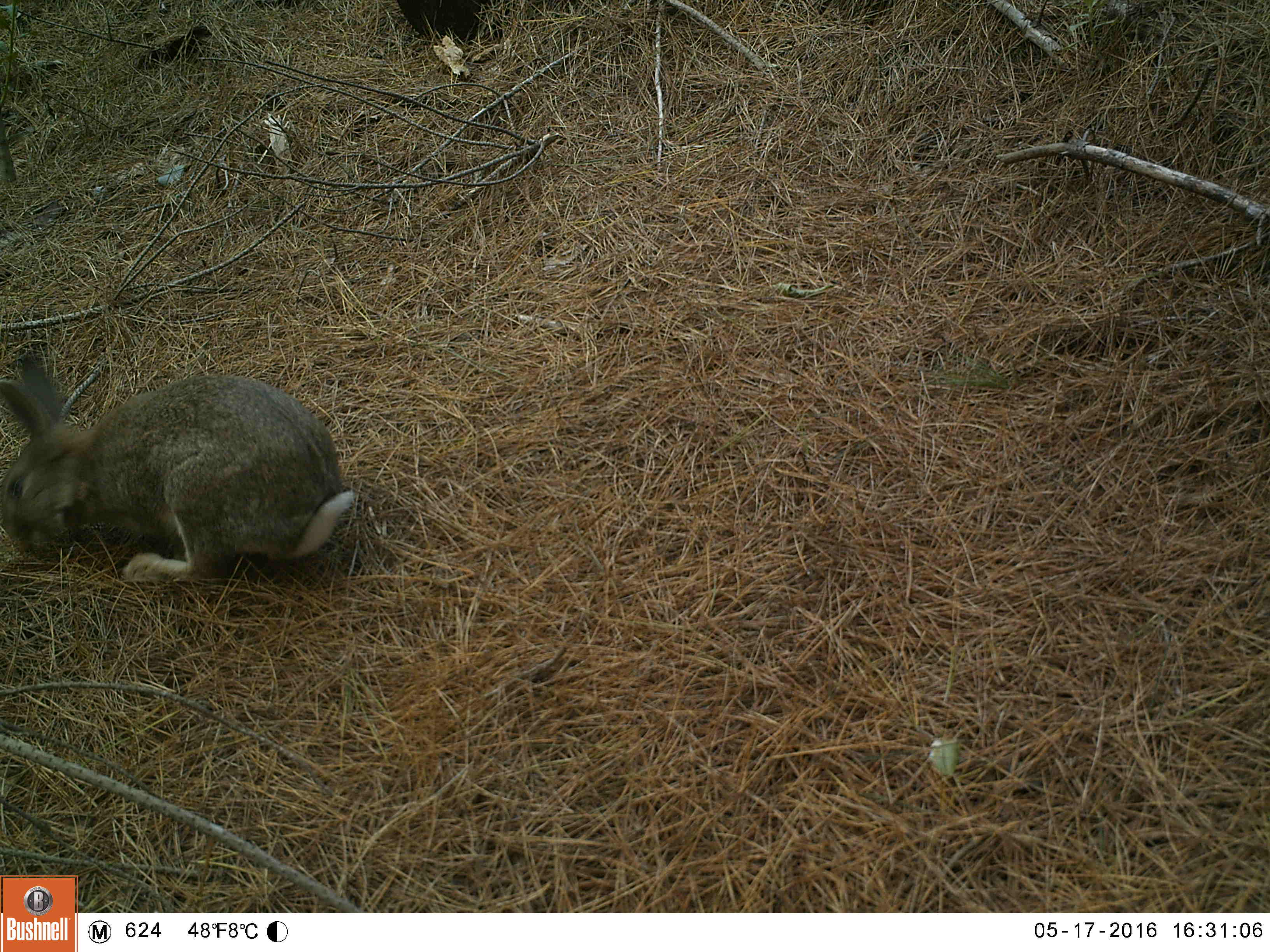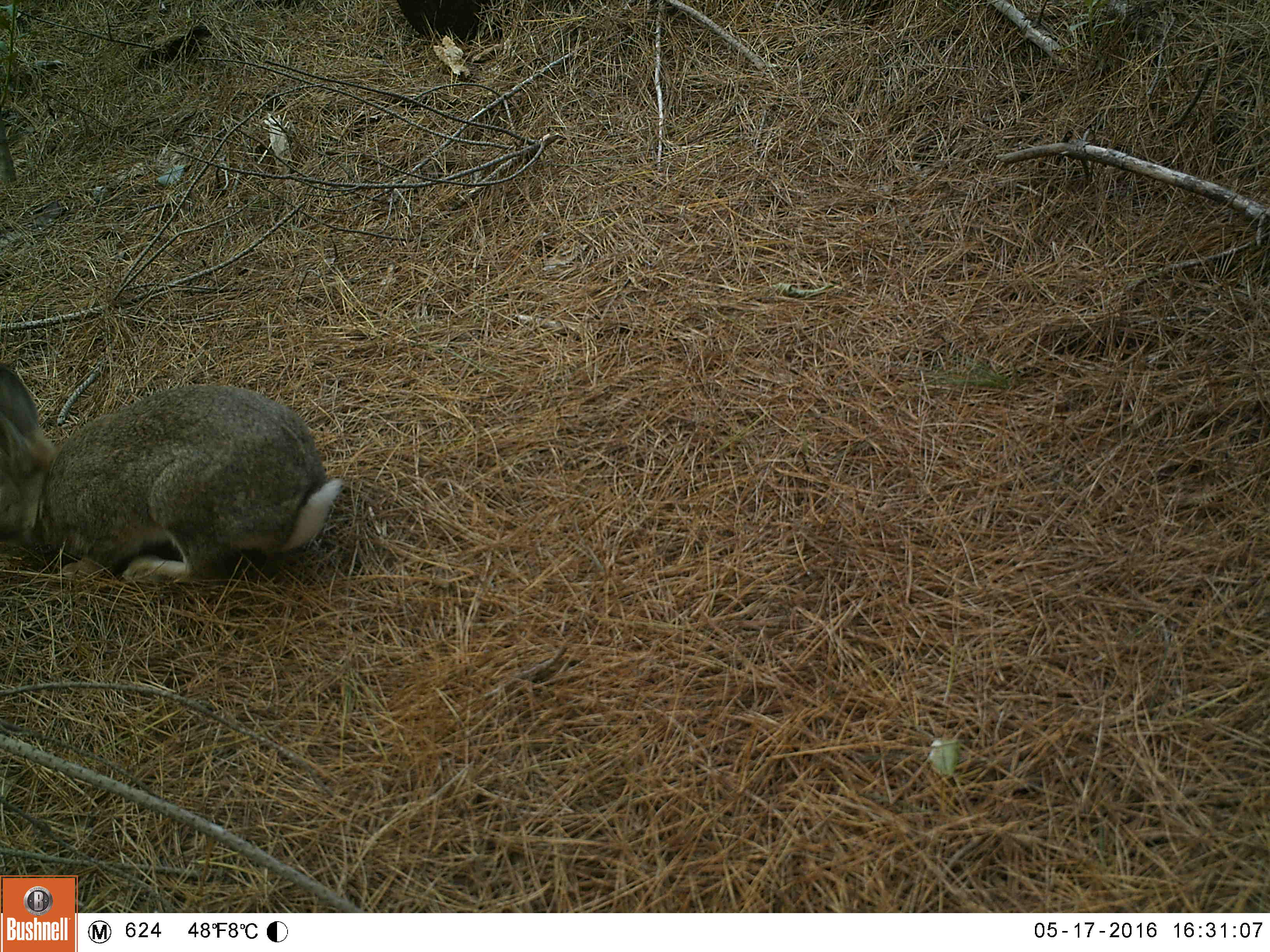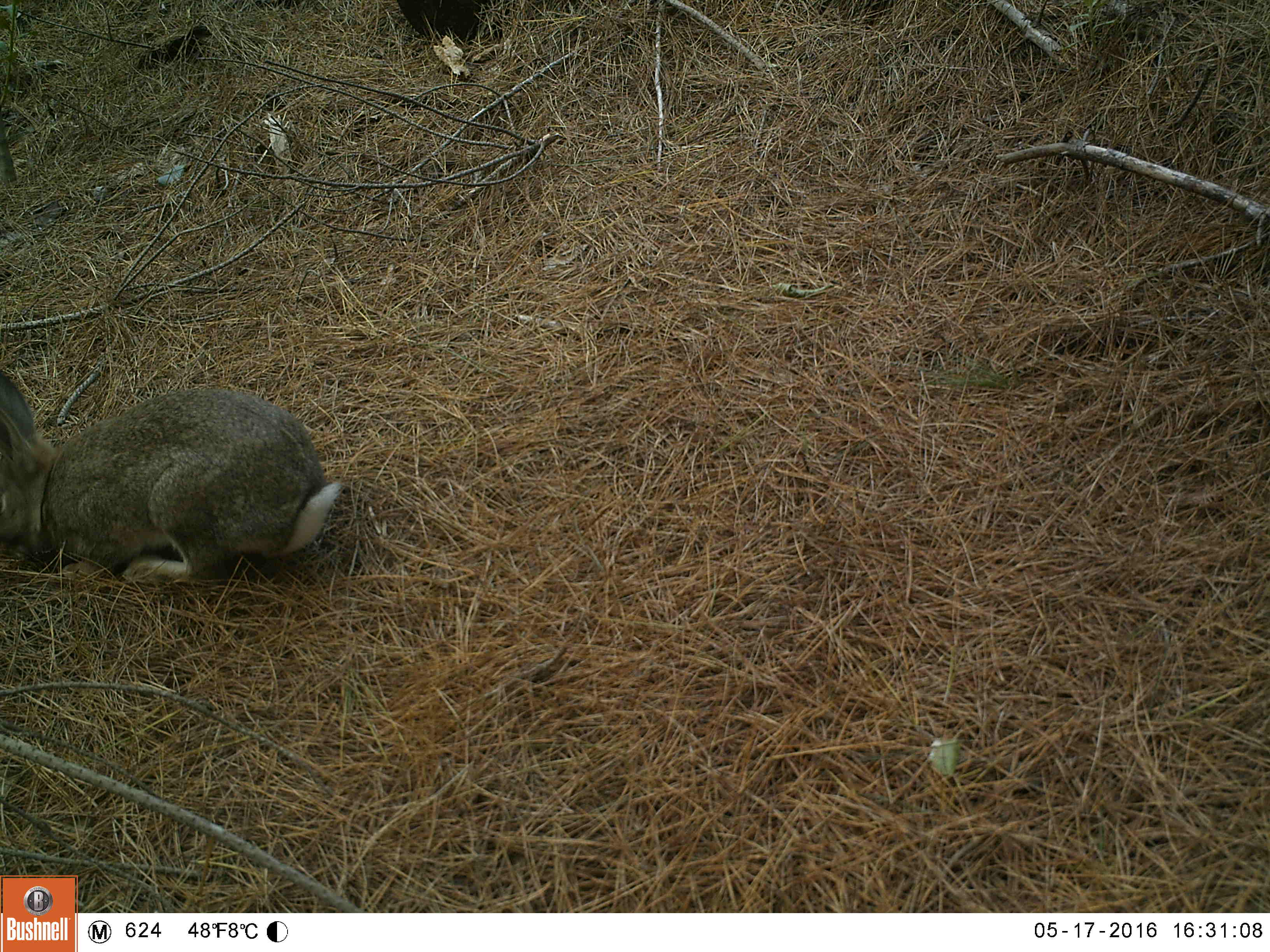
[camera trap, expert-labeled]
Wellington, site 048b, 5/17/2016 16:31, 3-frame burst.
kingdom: Animalia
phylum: Chordata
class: Mammalia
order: Lagomorpha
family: Leporidae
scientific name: Leporidae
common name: rabbit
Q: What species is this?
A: Rabbit (Leporidae).